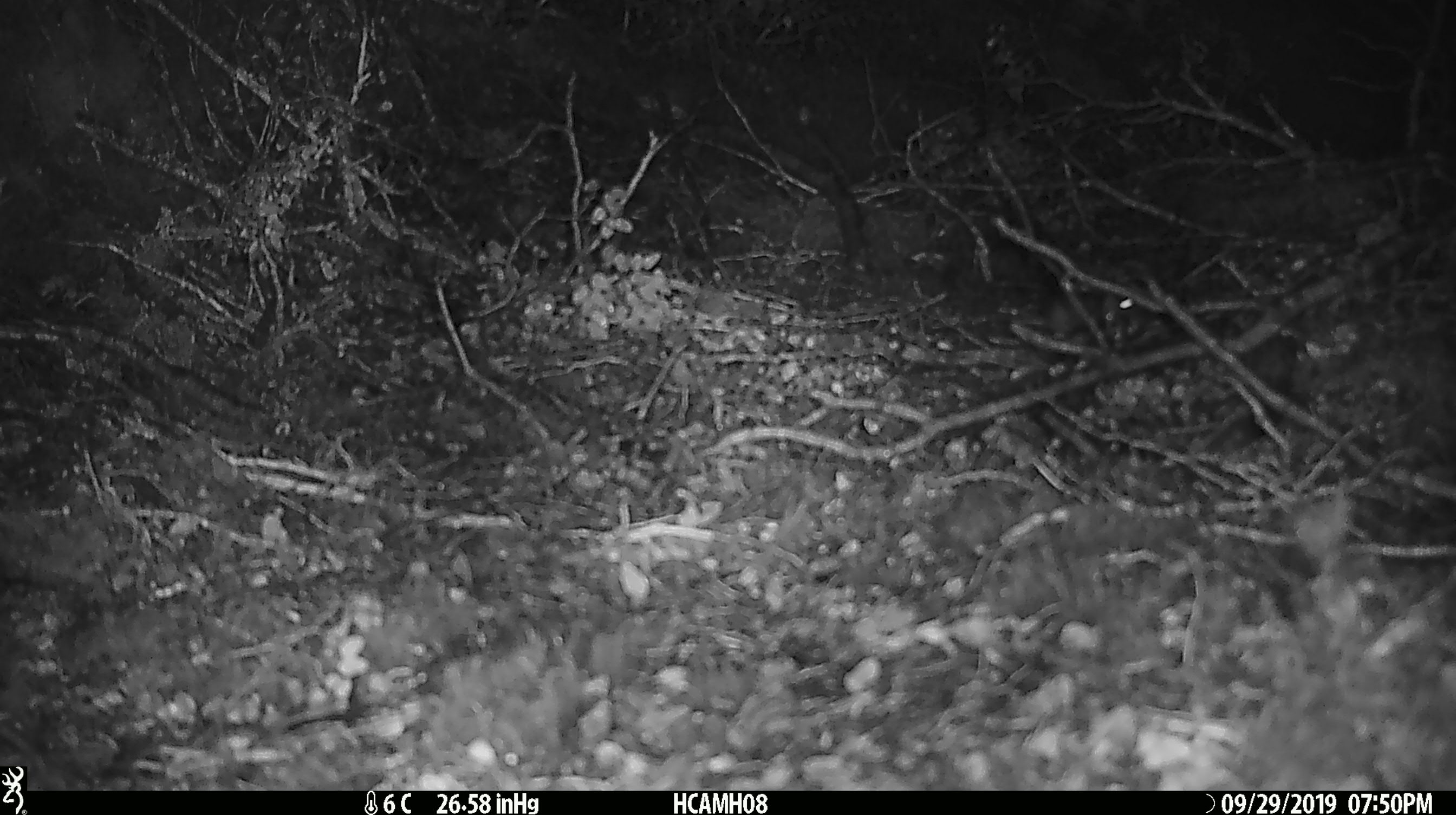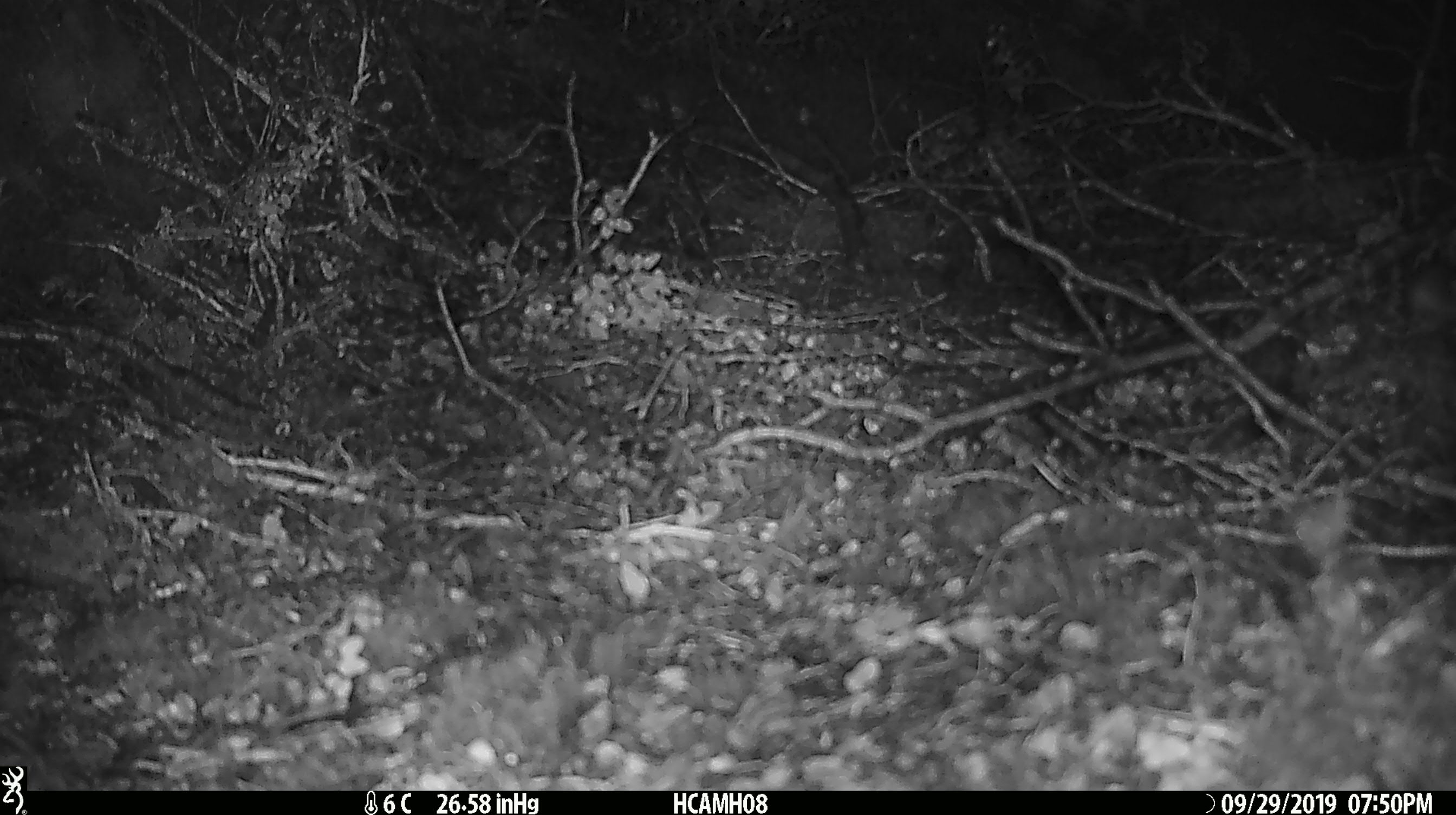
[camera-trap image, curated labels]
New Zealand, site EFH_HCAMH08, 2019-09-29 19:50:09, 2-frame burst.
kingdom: Animalia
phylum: Chordata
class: Mammalia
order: Rodentia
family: Muridae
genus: Mus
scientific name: Mus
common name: mouse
Mouse (Mus).